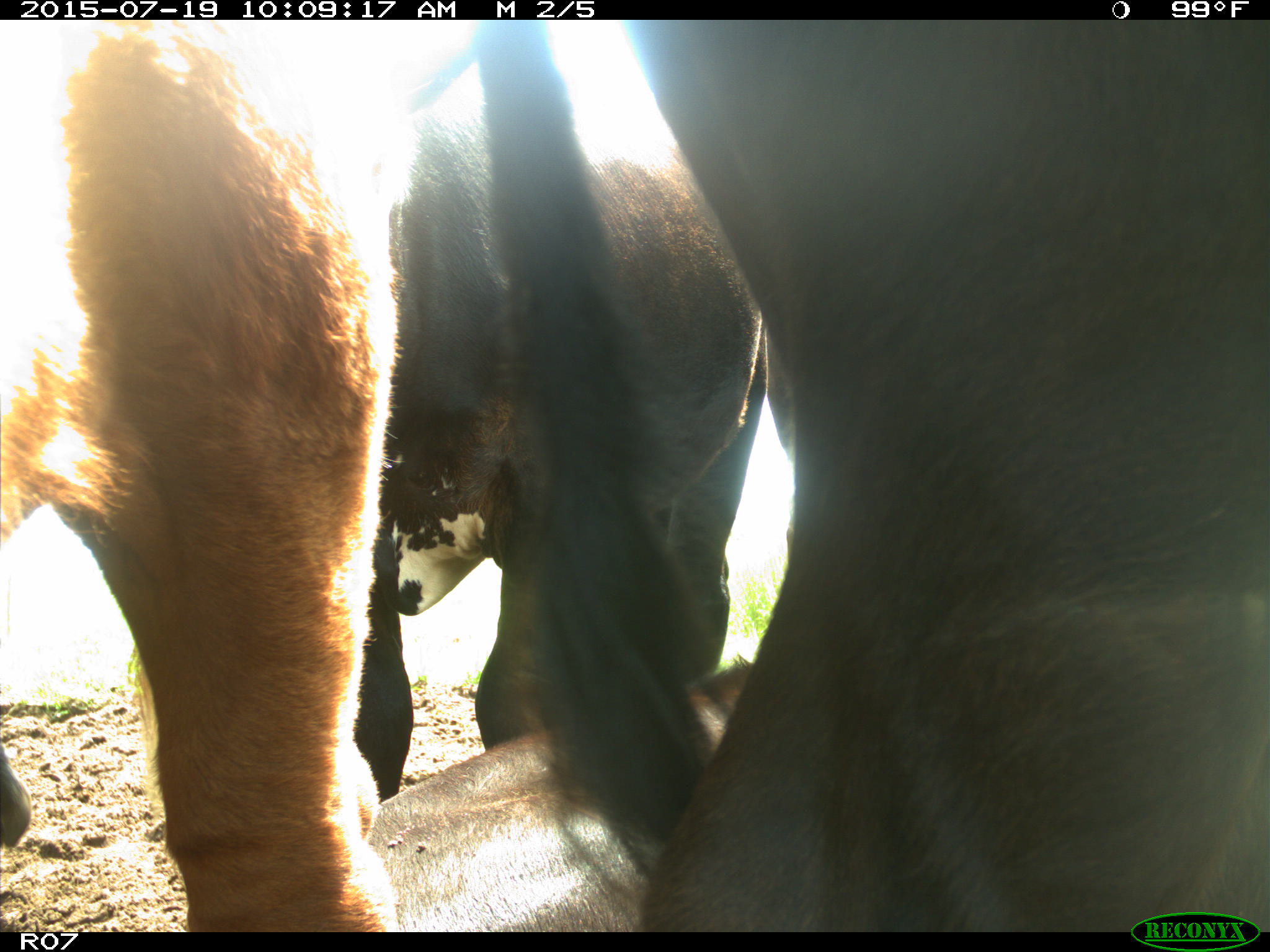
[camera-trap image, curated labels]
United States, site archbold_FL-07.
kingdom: Animalia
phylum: Chordata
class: Mammalia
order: Artiodactyla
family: Bovidae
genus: Bos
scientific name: Bos taurus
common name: domestic cow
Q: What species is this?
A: Bos taurus (domestic cow).